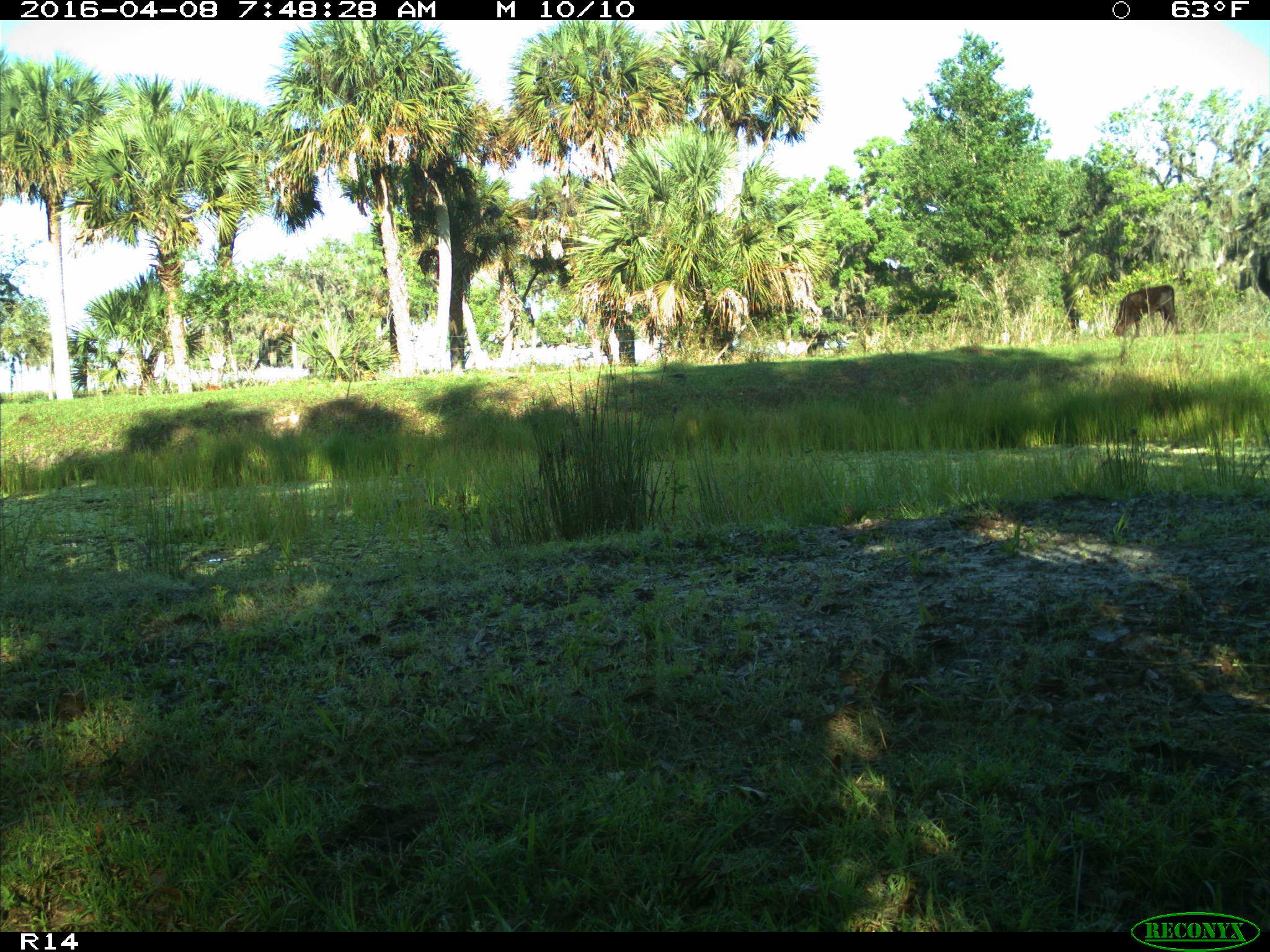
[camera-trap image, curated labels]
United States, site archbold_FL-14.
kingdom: Animalia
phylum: Chordata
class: Mammalia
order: Artiodactyla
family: Bovidae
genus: Bos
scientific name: Bos taurus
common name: domestic cow